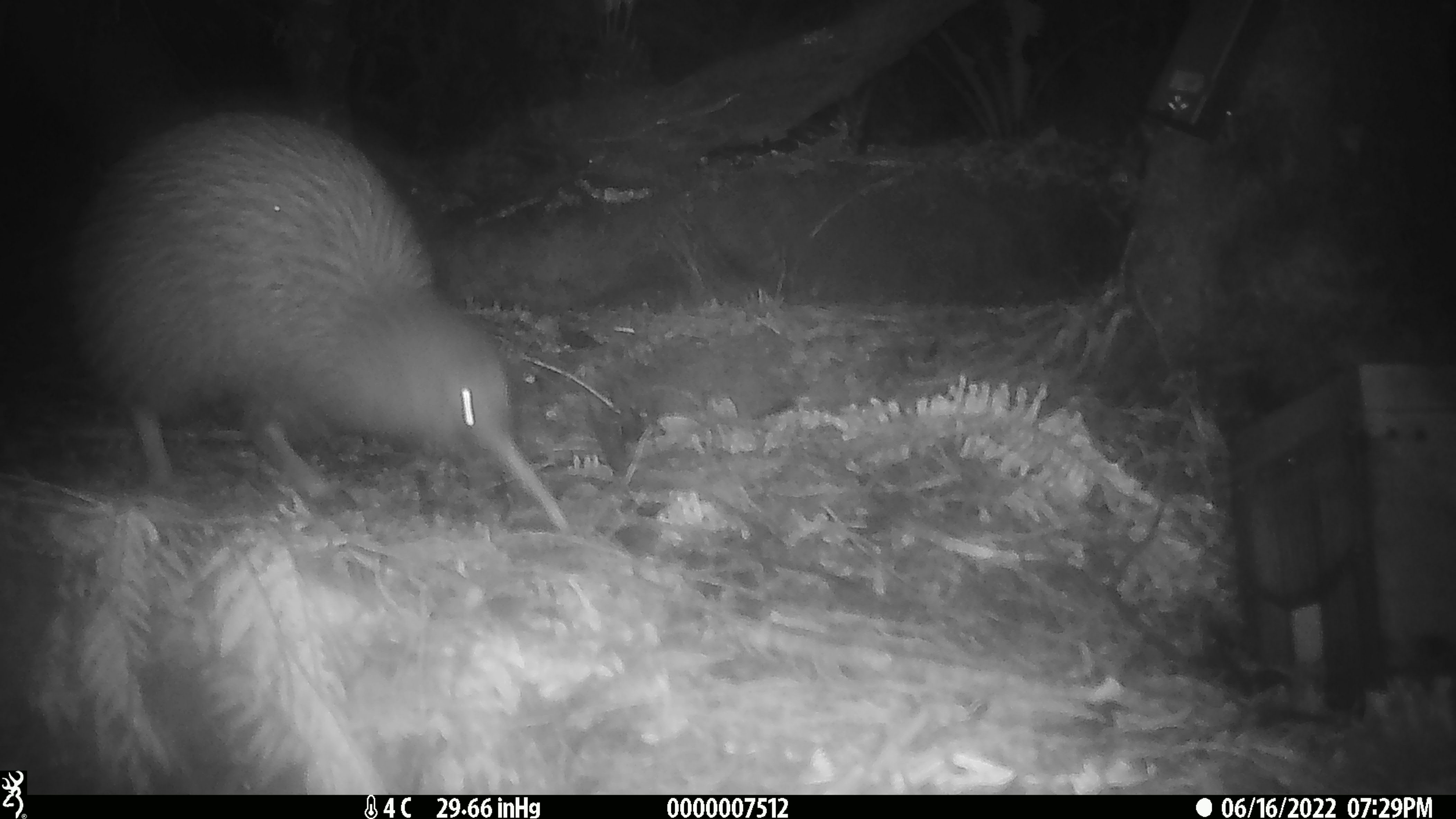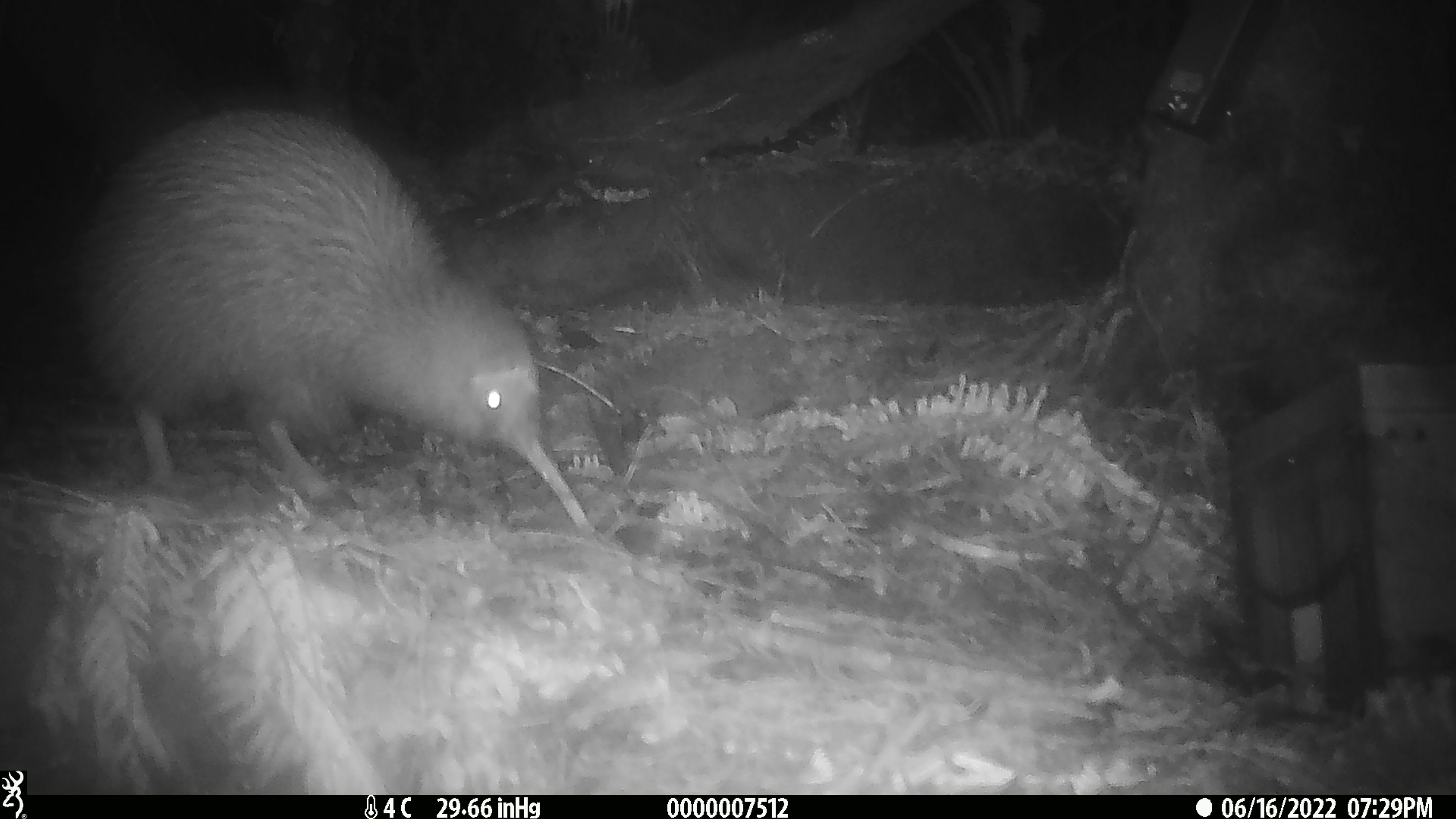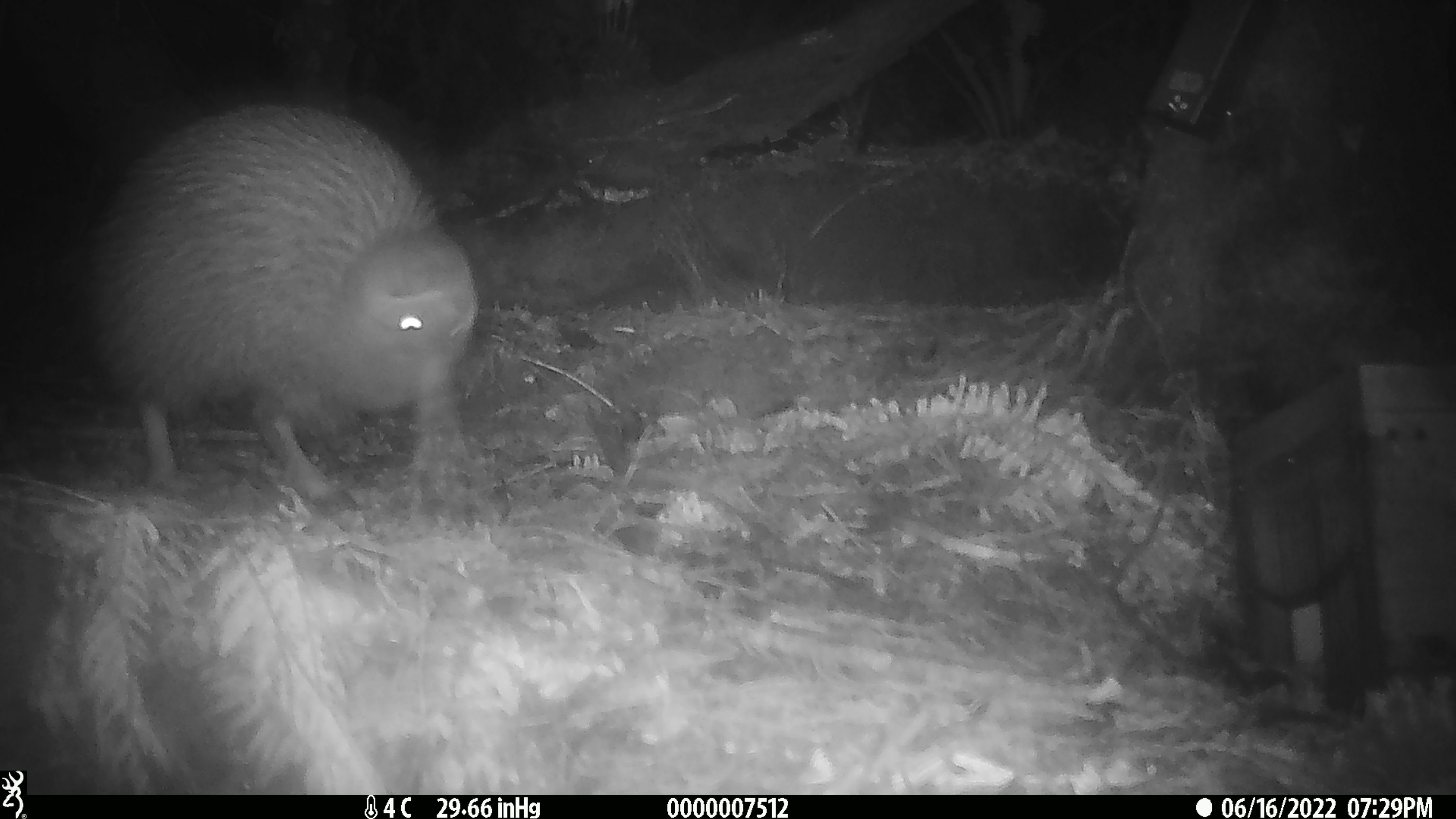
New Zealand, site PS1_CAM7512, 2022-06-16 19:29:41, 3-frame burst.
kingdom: Animalia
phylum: Chordata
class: Aves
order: Apterygiformes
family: Apterygidae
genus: Apteryx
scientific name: Apteryx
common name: kiwi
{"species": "kiwi (Apteryx)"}